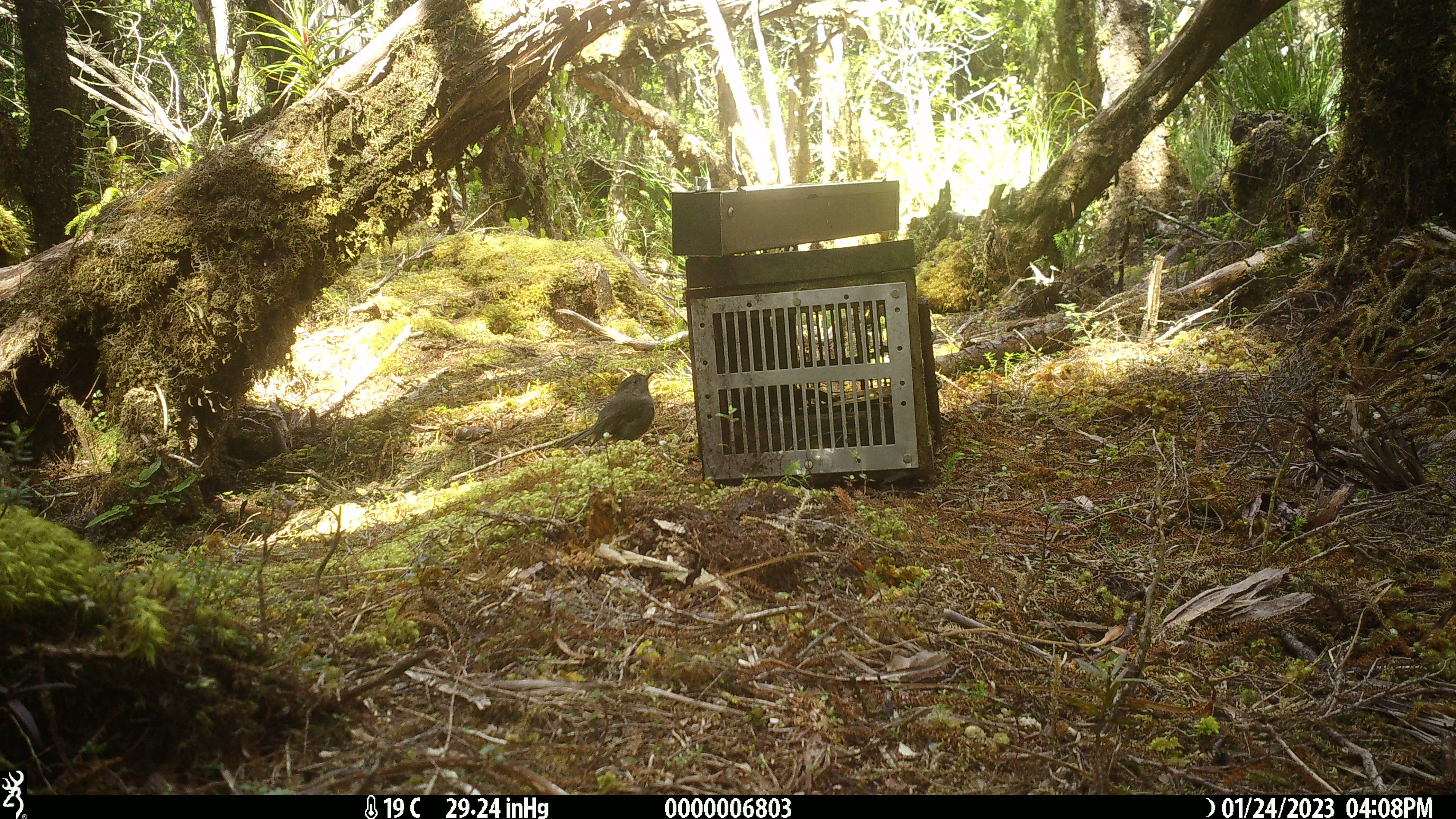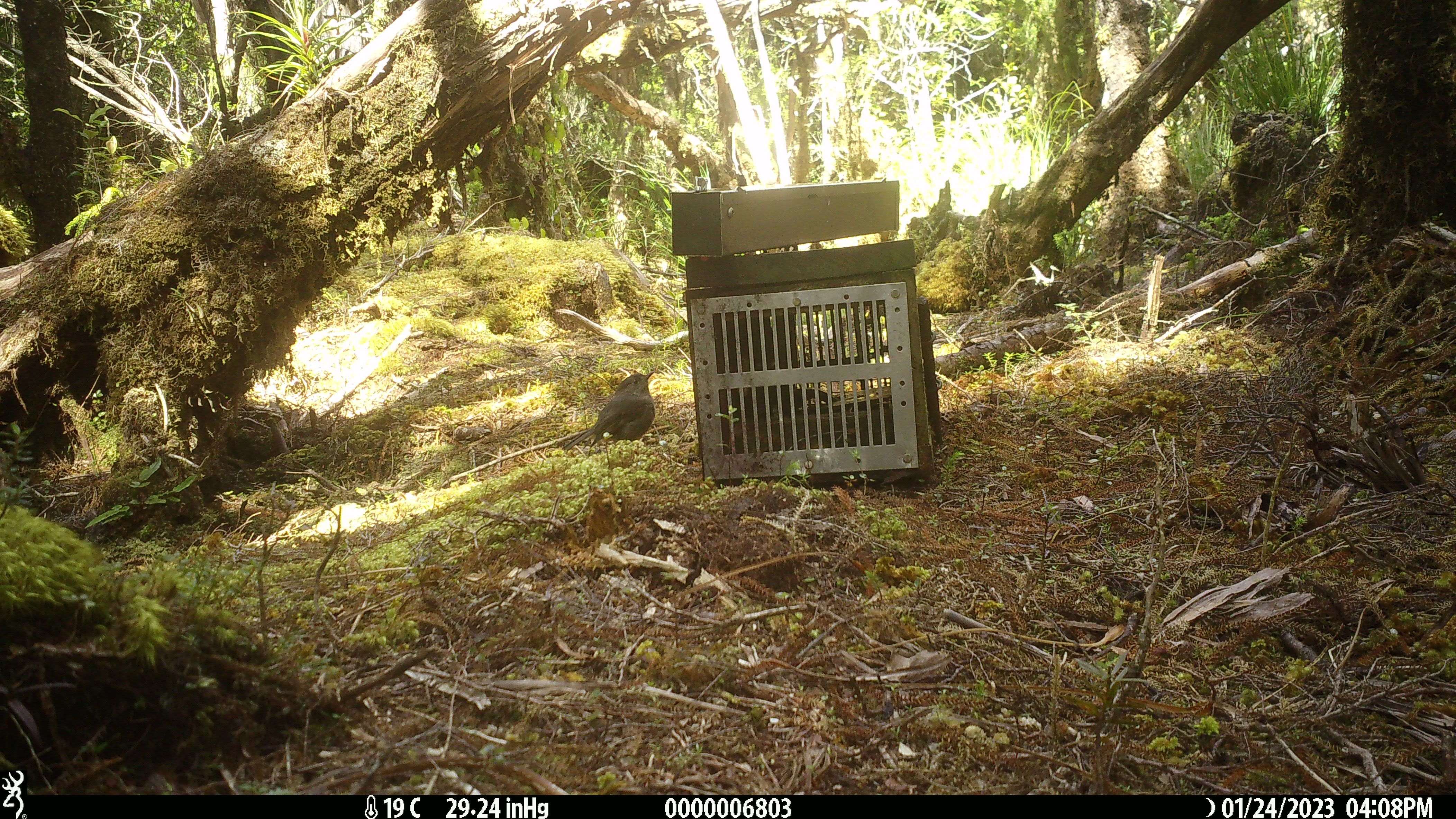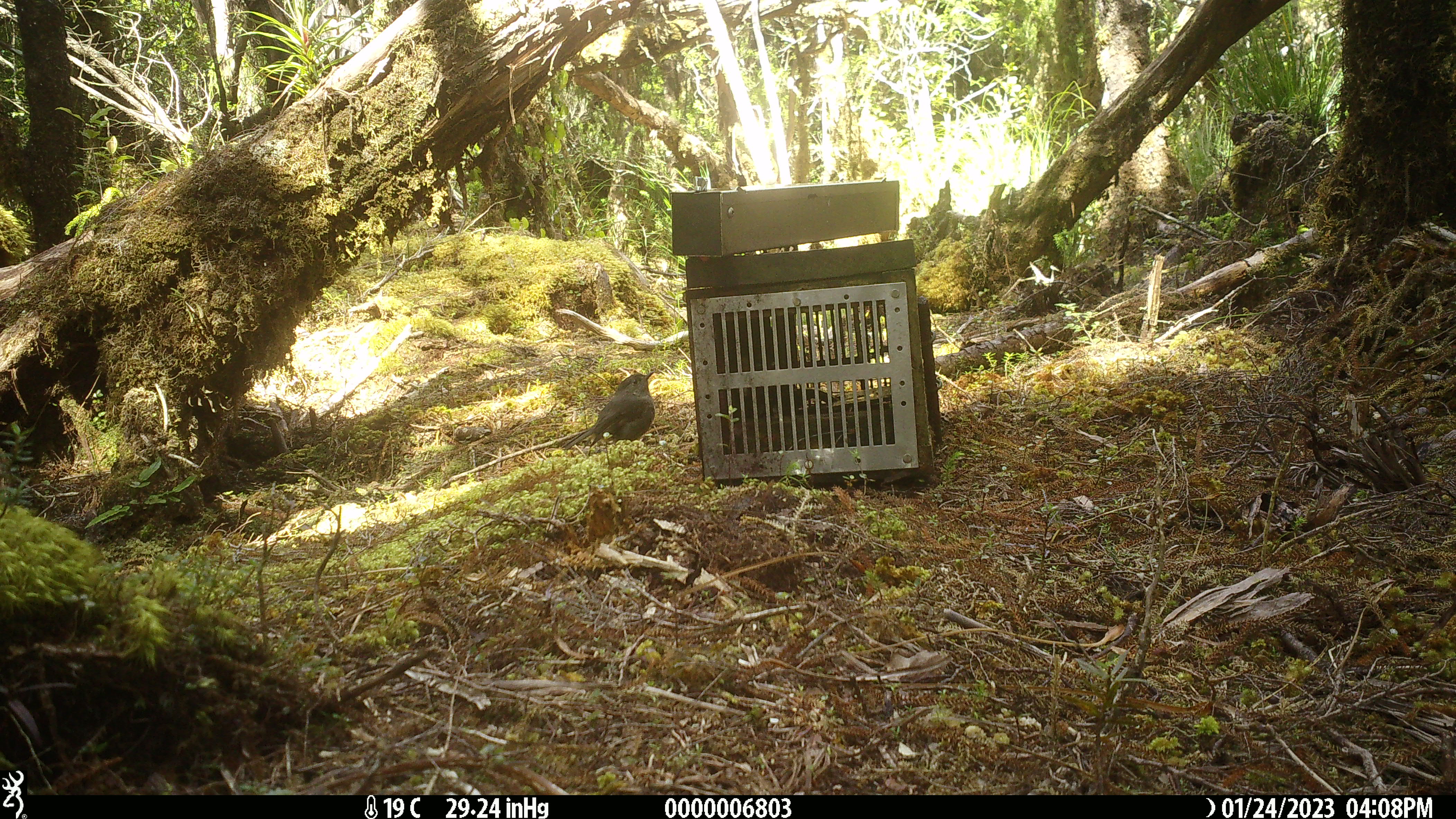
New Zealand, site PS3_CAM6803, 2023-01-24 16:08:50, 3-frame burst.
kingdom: Animalia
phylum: Chordata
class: Aves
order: Passeriformes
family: Petroicidae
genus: Petroica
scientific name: Petroica australis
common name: new zealand robin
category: robin